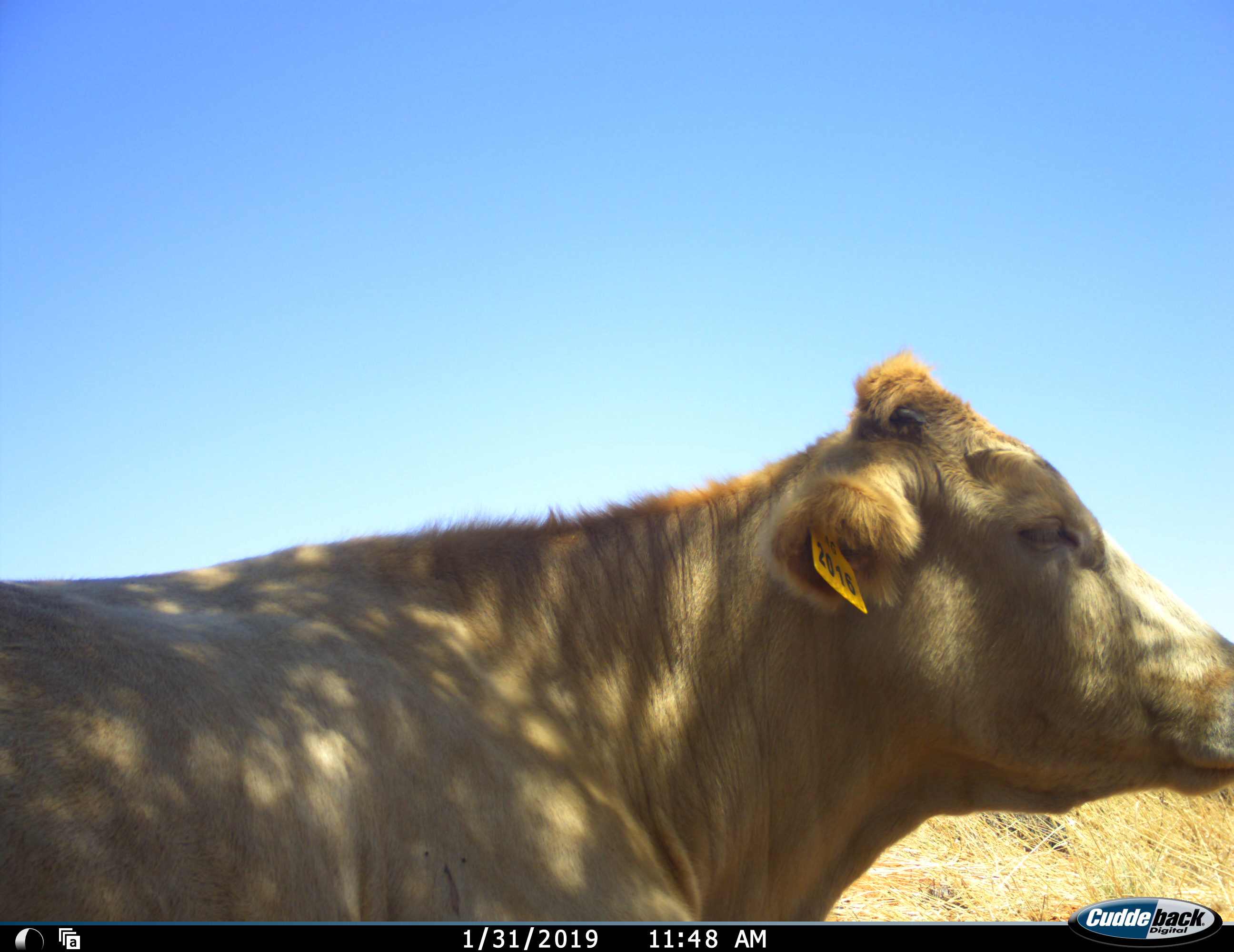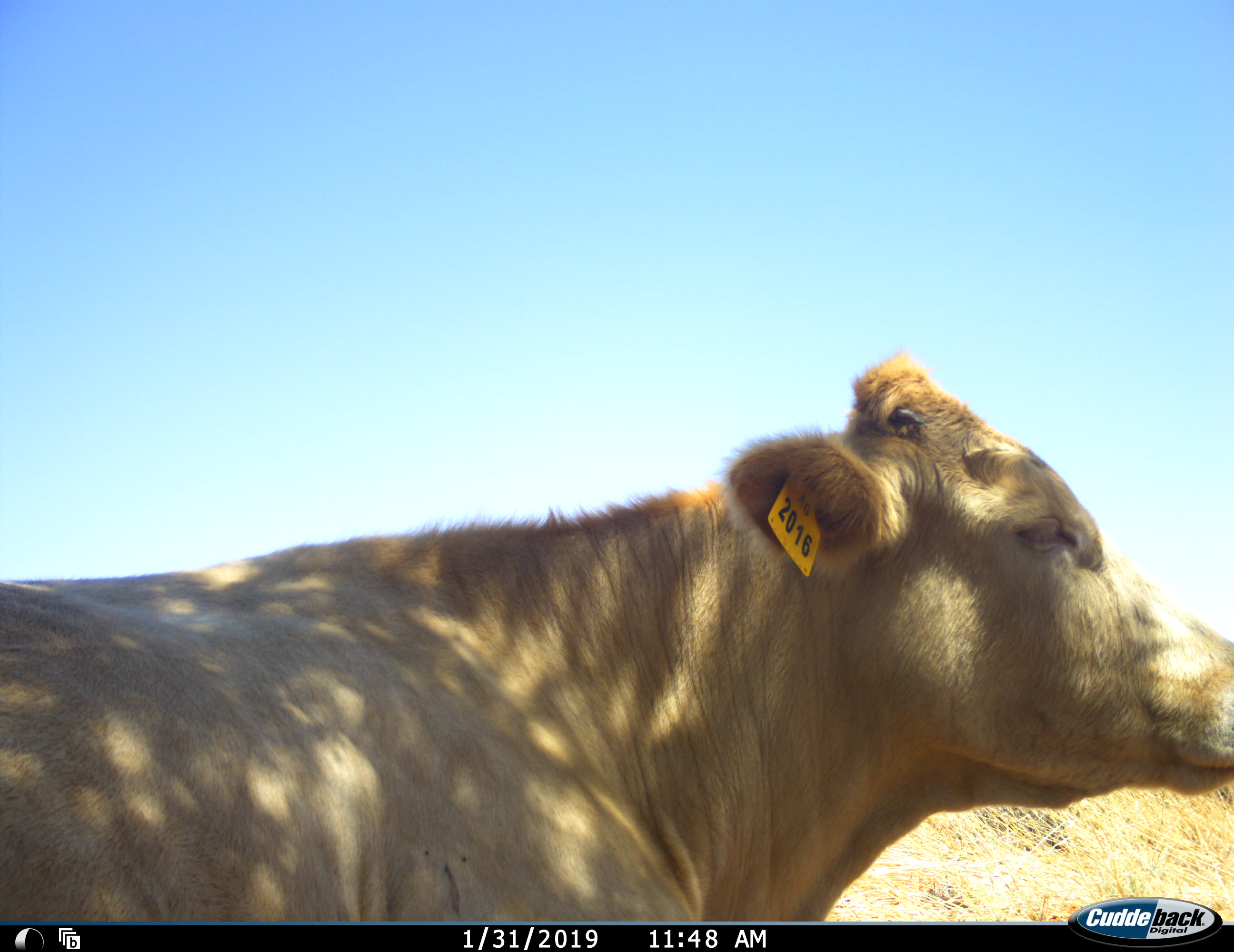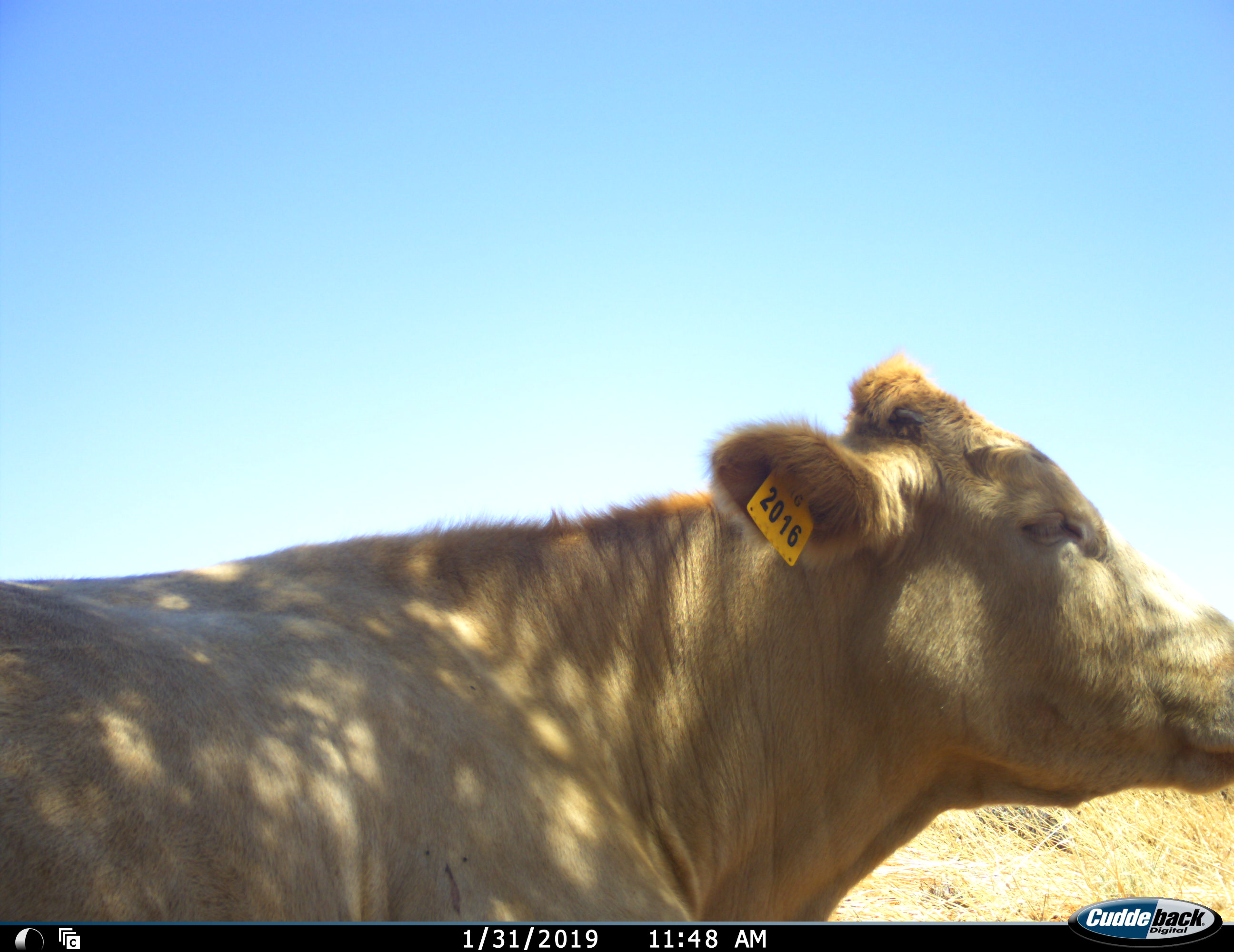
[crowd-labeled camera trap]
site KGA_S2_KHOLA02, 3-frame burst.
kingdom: Animalia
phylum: Chordata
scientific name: Vertebrata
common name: domestic animal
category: domesticanimal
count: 1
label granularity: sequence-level